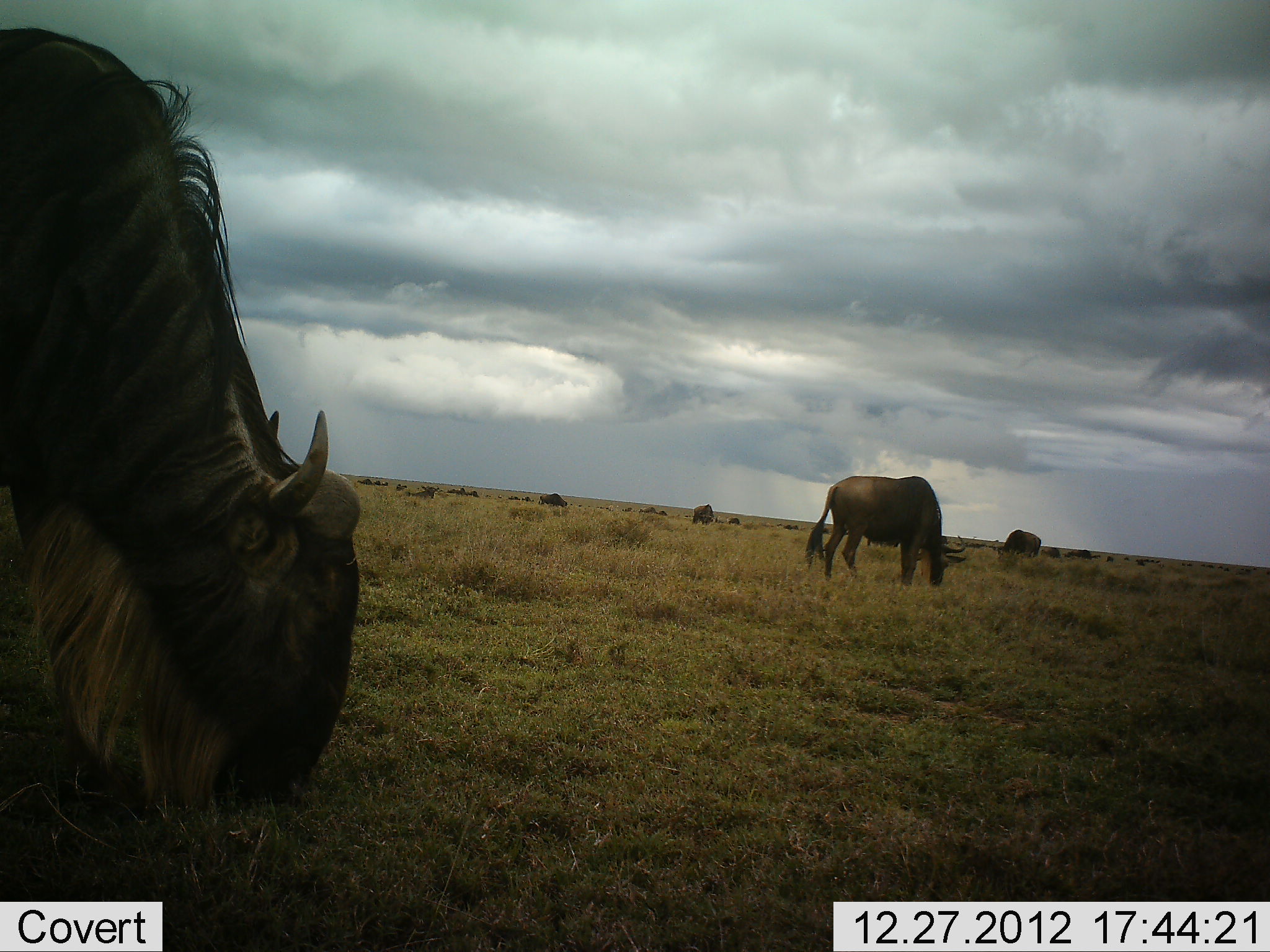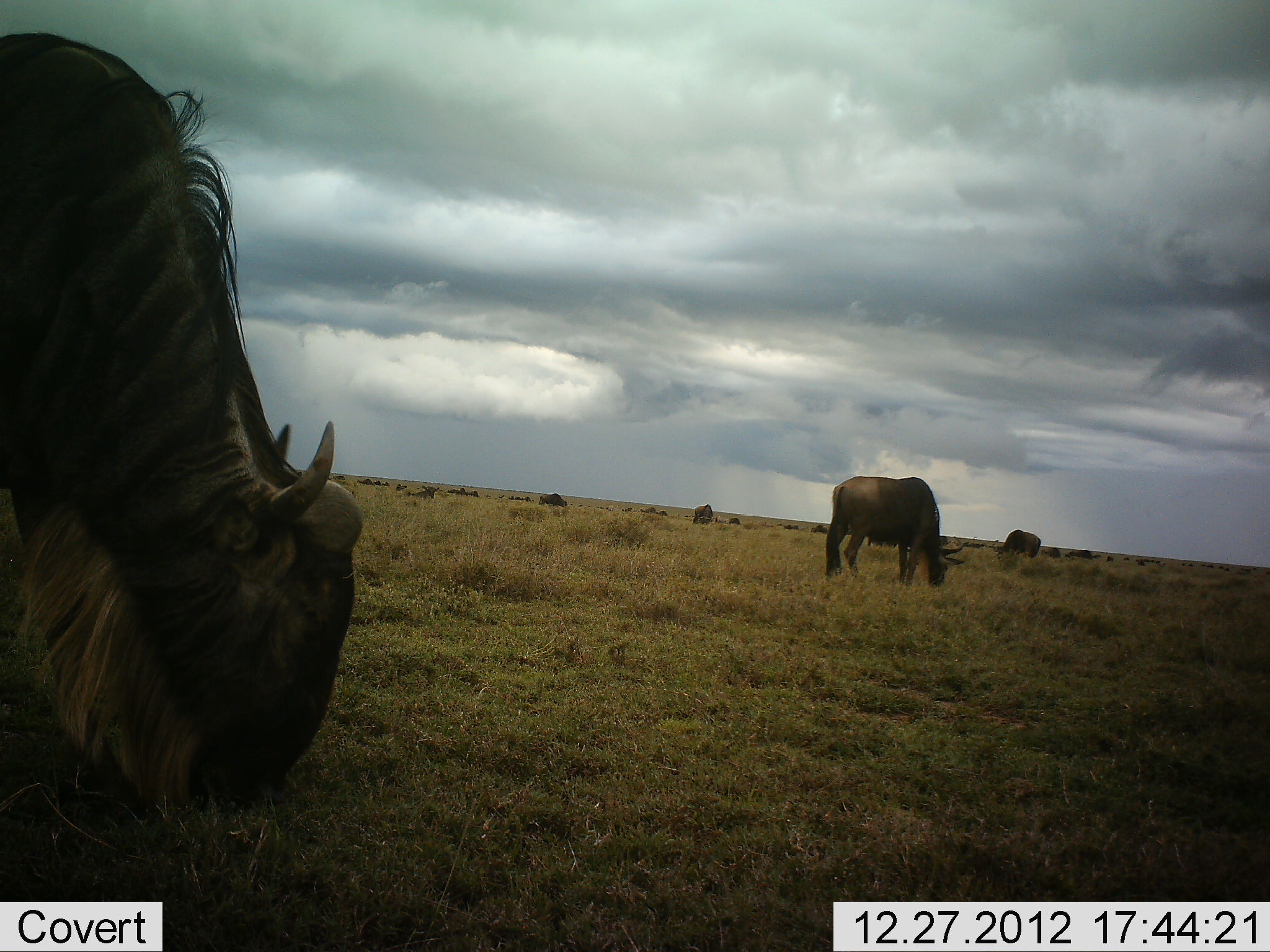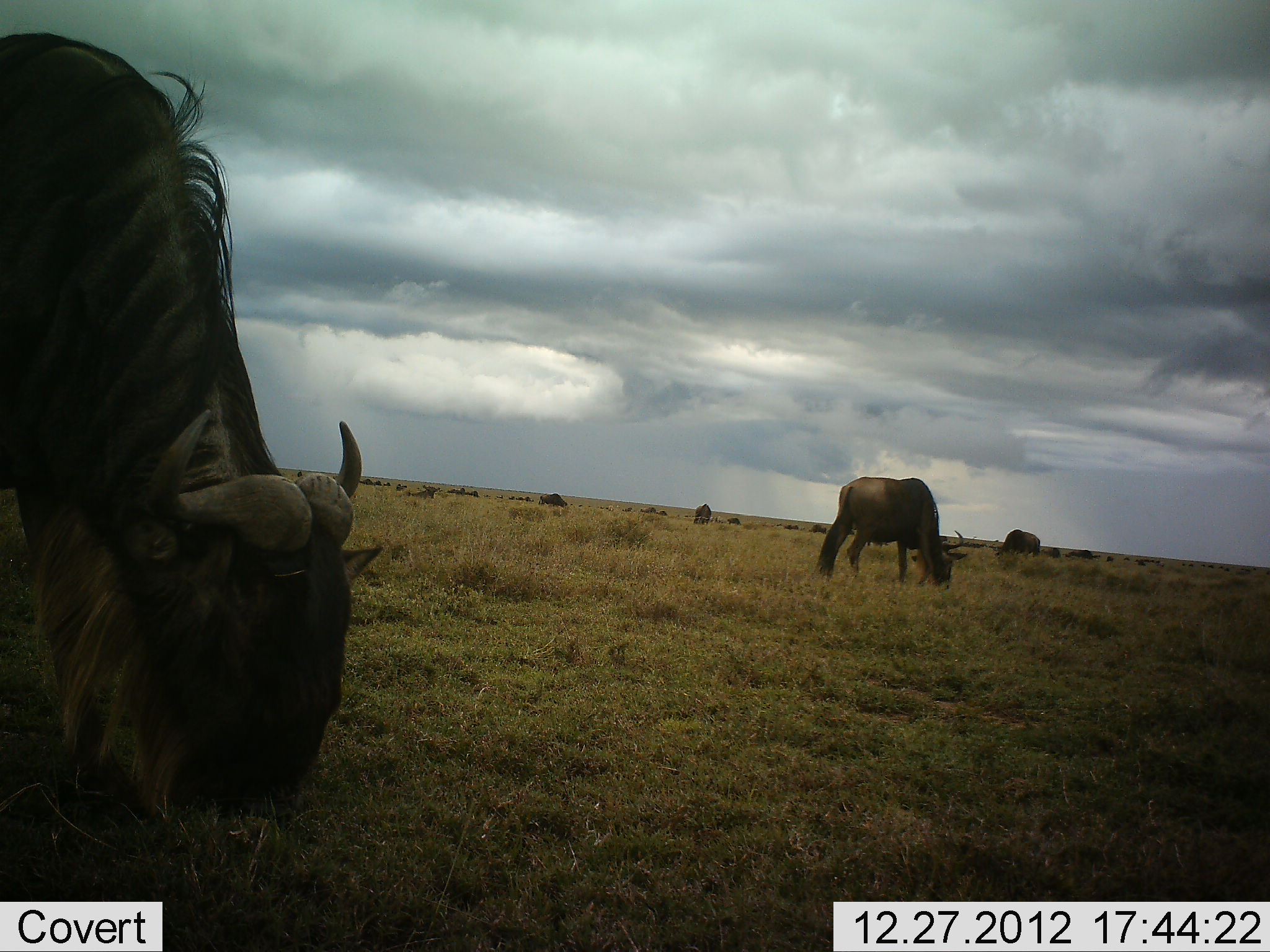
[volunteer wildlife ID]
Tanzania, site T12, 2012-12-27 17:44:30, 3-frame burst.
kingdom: Animalia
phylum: Chordata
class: Mammalia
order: Artiodactyla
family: Bovidae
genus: Connochaetes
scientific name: Connochaetes taurinus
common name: blue wildebeest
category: wildebeest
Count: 11-50.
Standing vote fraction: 20%.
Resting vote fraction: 10%.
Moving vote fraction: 10%.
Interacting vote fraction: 0%.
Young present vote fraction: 0%.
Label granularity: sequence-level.